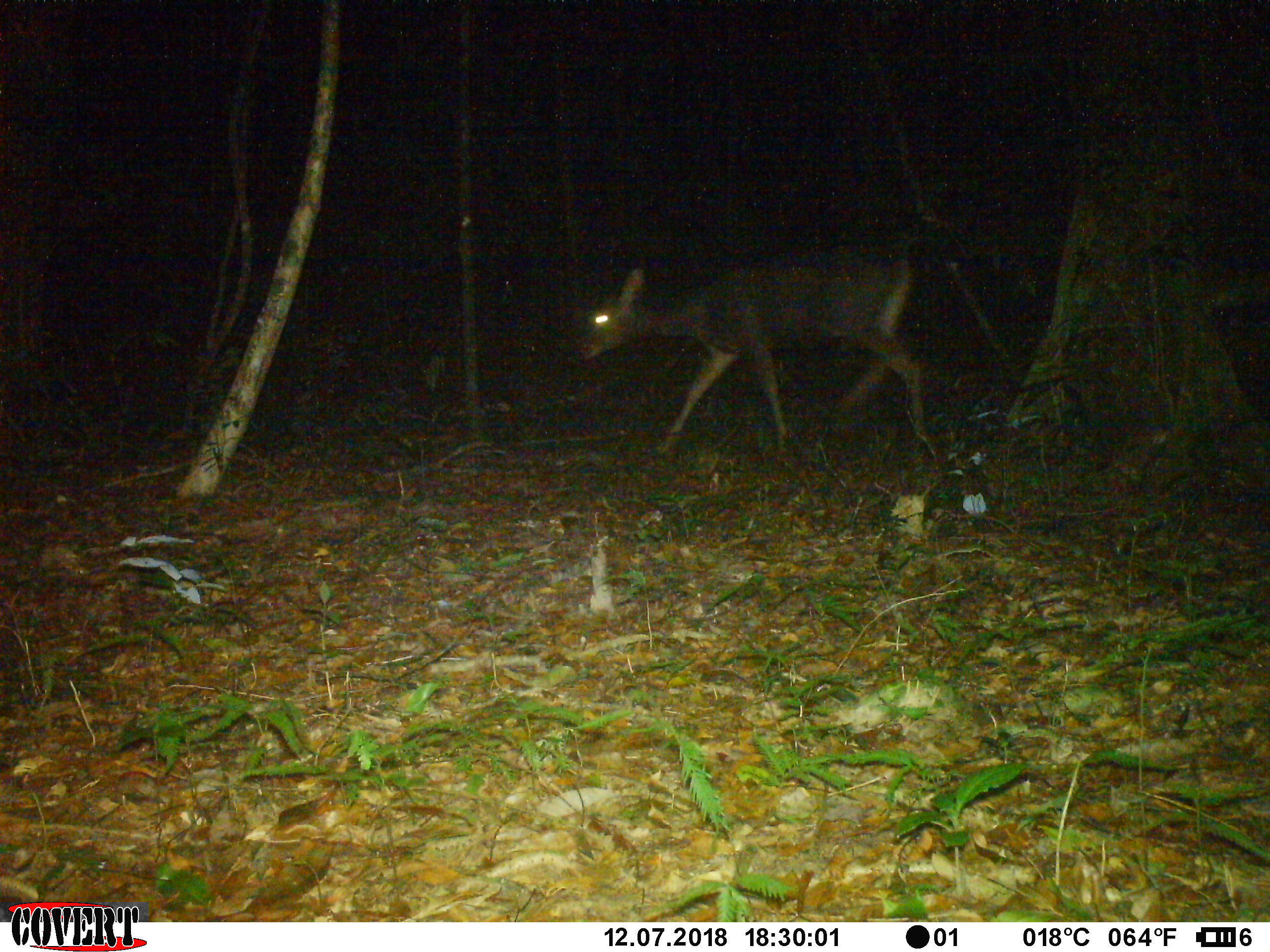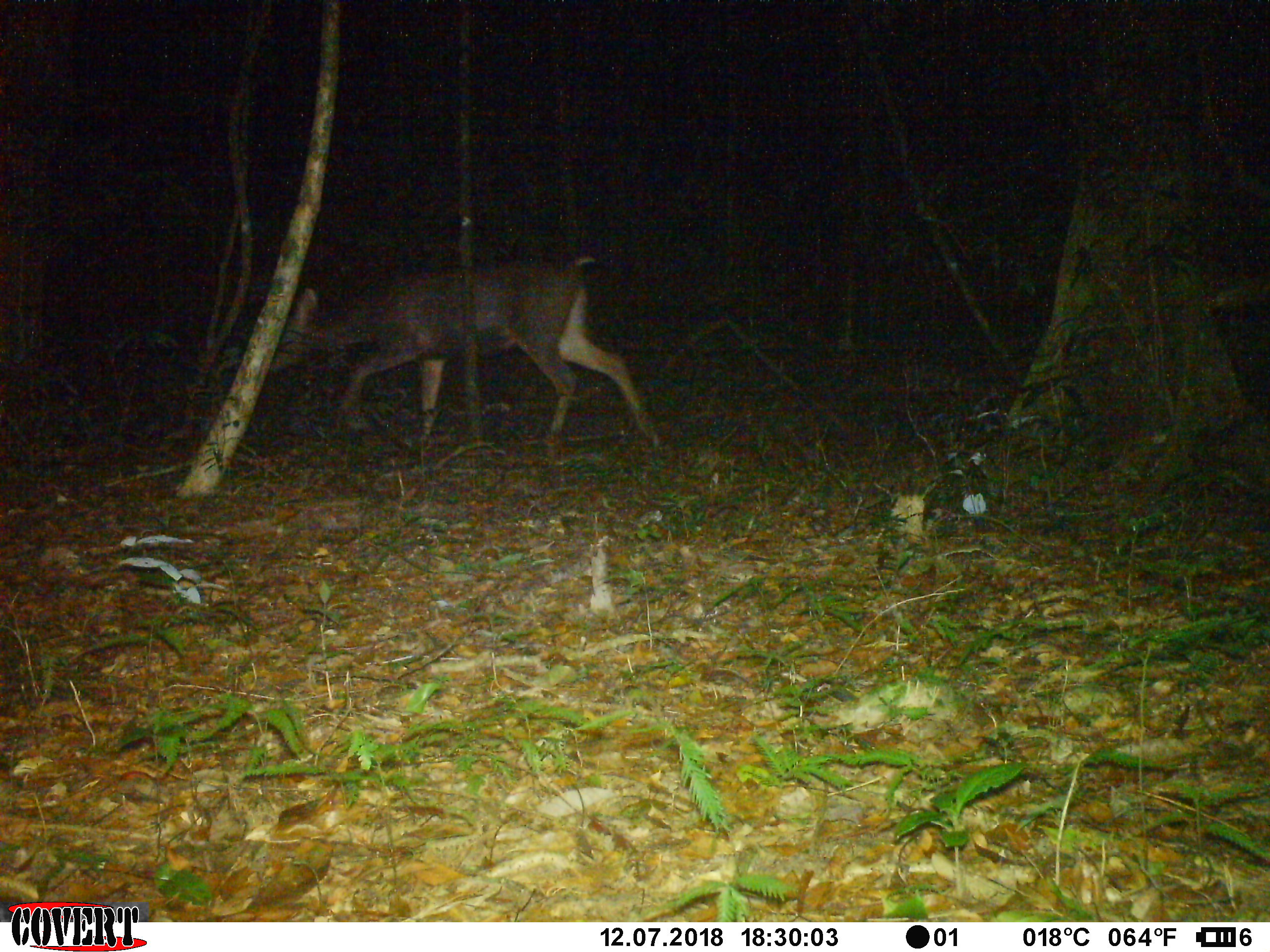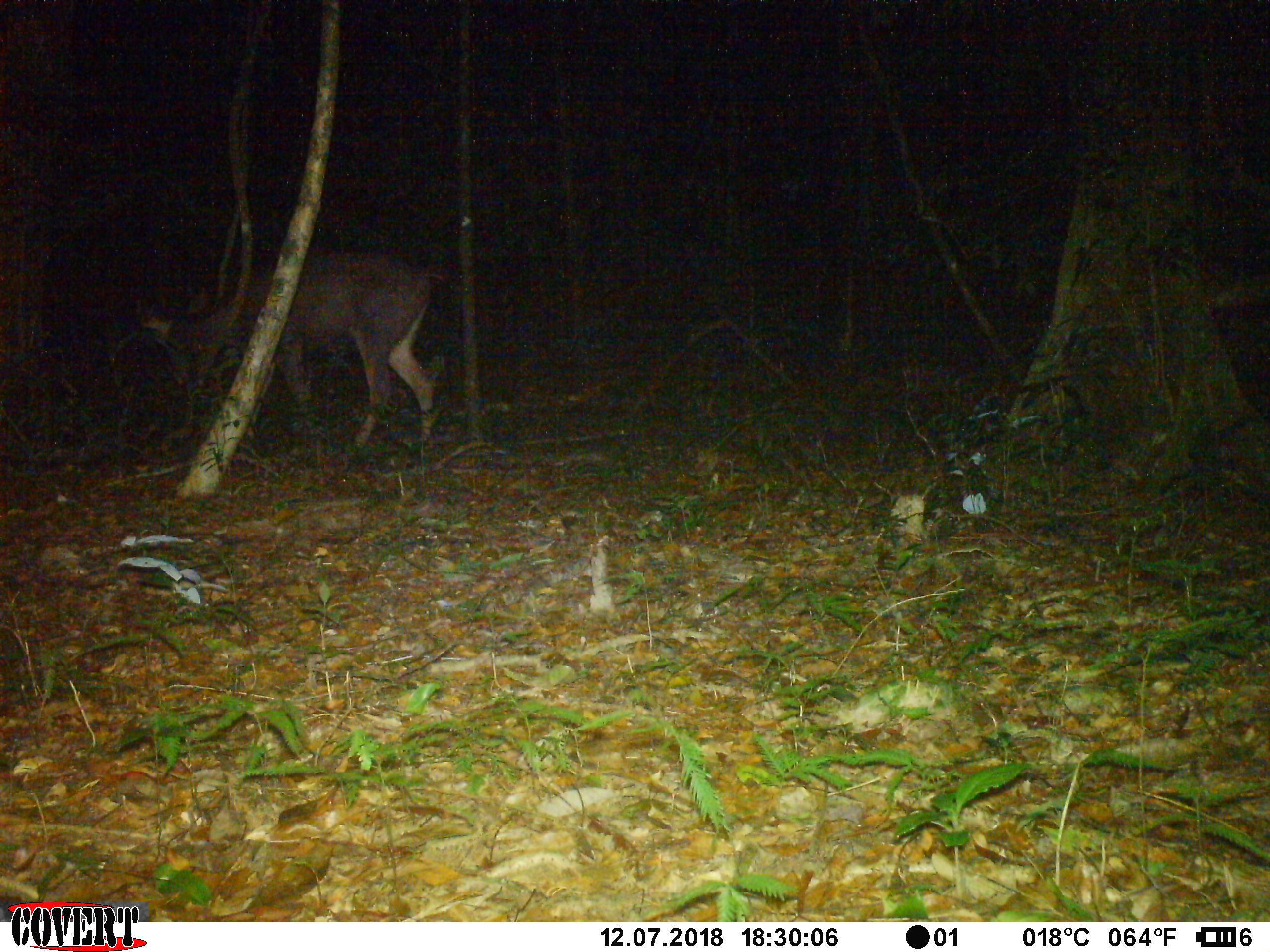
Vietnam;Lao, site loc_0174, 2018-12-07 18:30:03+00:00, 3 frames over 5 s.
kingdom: Animalia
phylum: Chordata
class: Mammalia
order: Artiodactyla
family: Cervidae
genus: Rusa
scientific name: Rusa unicolor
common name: sambar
Sambar (Rusa unicolor). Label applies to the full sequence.